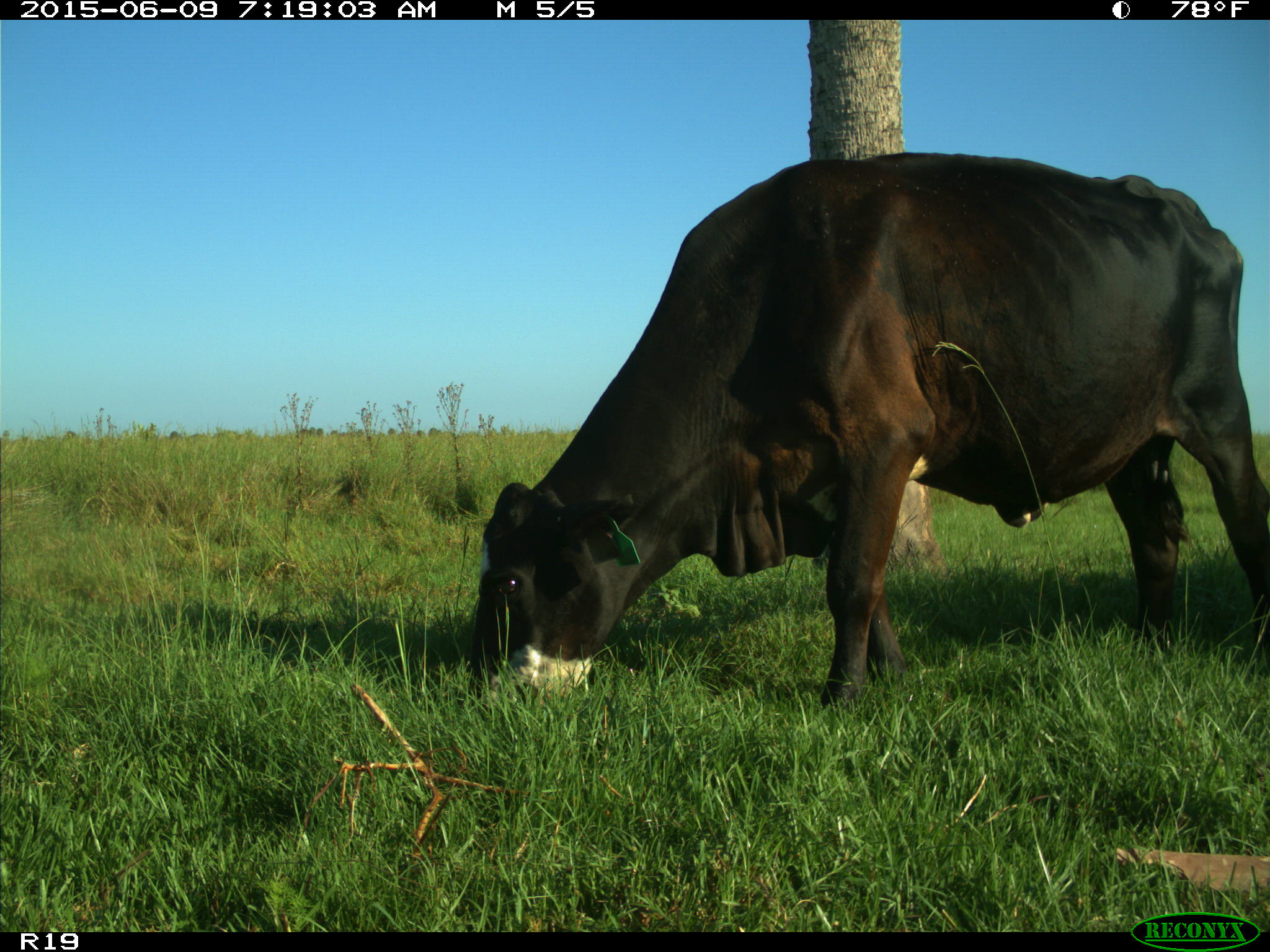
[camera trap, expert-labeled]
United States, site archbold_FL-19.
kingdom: Animalia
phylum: Chordata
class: Mammalia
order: Artiodactyla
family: Bovidae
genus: Bos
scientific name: Bos taurus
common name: domestic cow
Bos taurus (domestic cow).